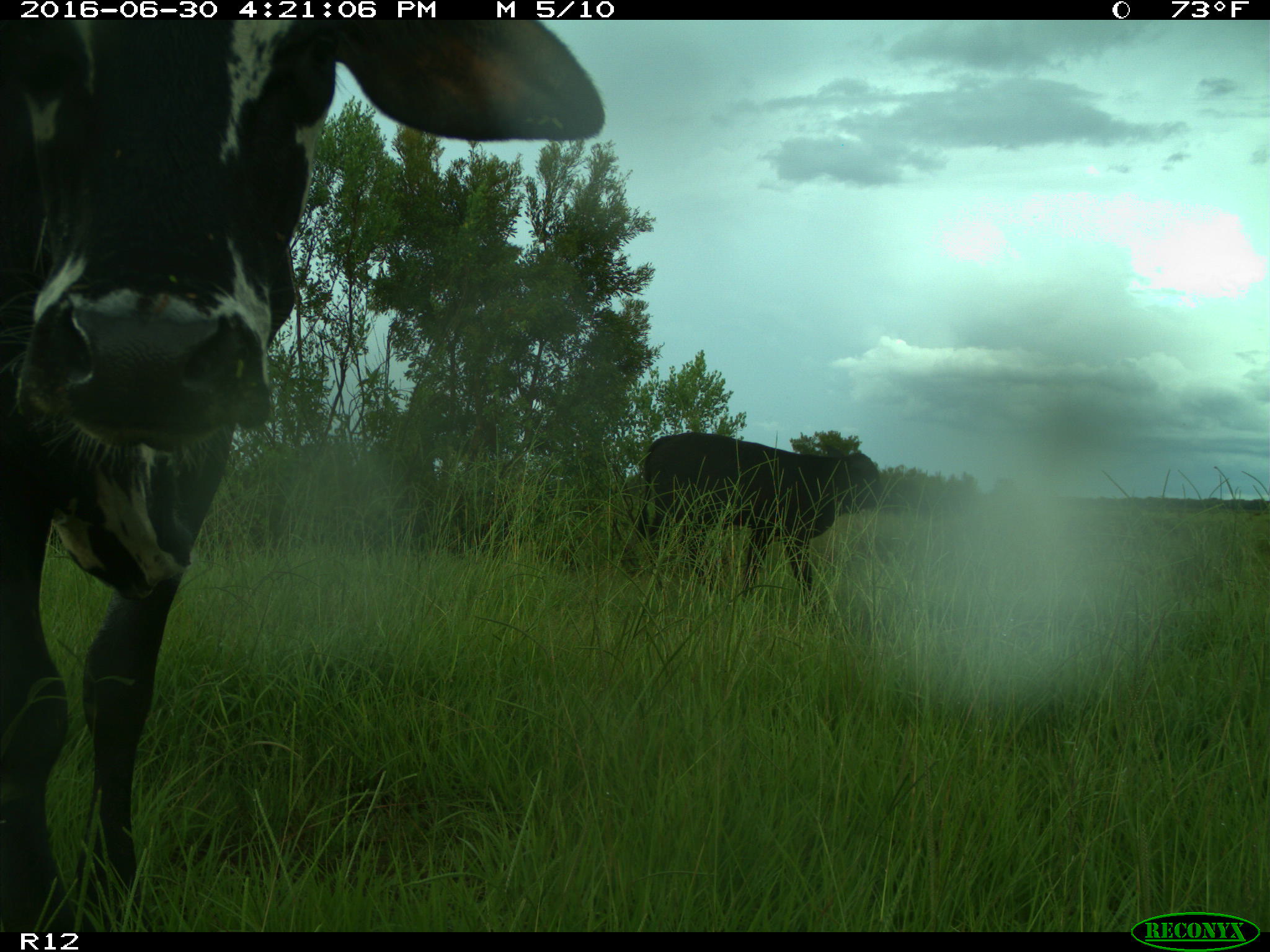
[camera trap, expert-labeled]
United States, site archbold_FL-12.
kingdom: Animalia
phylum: Chordata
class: Mammalia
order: Artiodactyla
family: Bovidae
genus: Bos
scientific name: Bos taurus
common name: domestic cow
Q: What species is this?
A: Bos taurus (domestic cow).